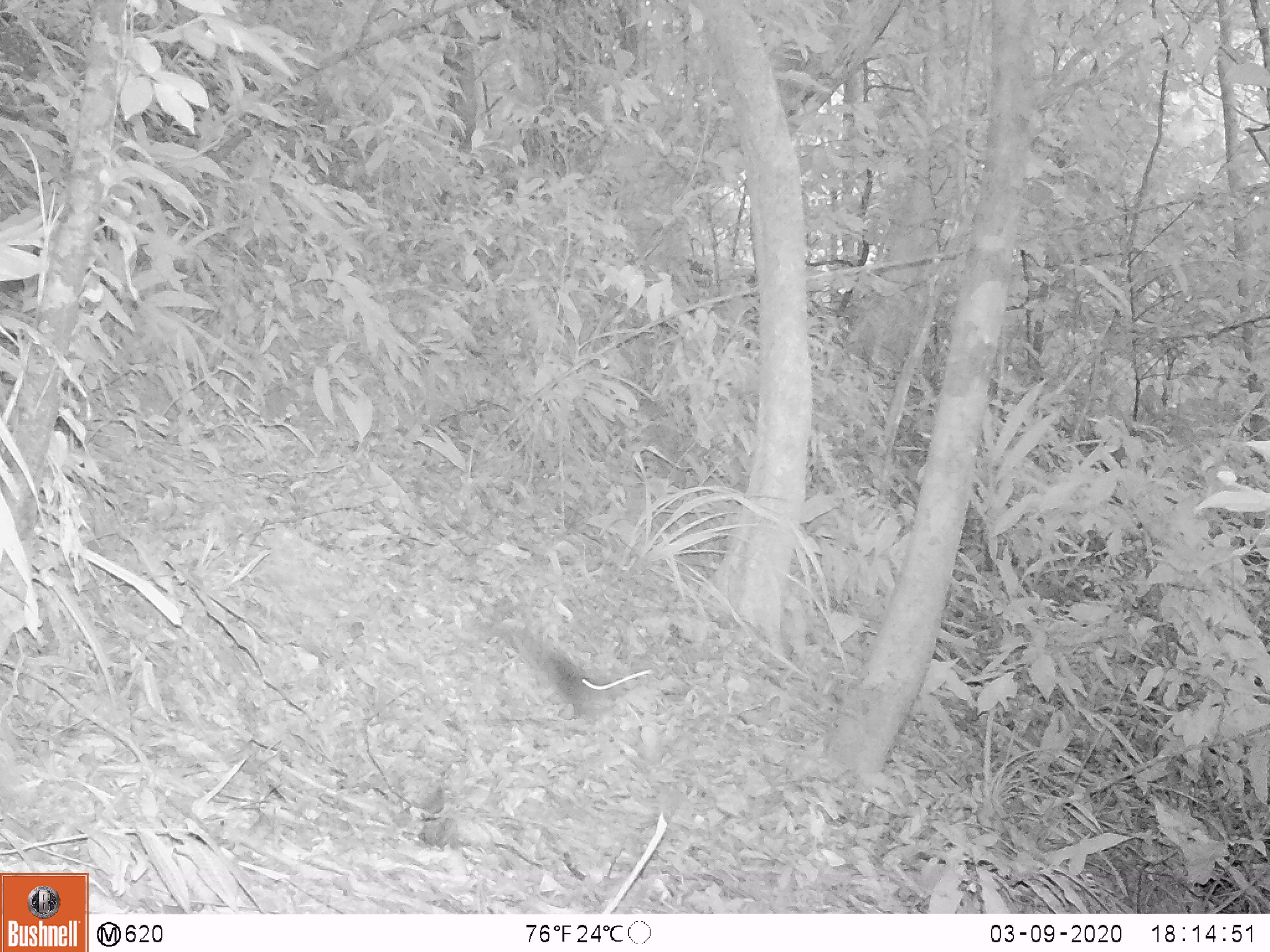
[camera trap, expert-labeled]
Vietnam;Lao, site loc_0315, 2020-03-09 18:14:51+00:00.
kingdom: Animalia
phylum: Chordata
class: Mammalia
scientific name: Mammalia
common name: mammal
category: unidentified small mammal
Unidentified small mammal (mammal) (Mammalia). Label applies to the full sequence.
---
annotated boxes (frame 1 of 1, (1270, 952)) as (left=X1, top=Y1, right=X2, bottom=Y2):
unidentified small mammal: (left=548, top=648, right=652, bottom=715)